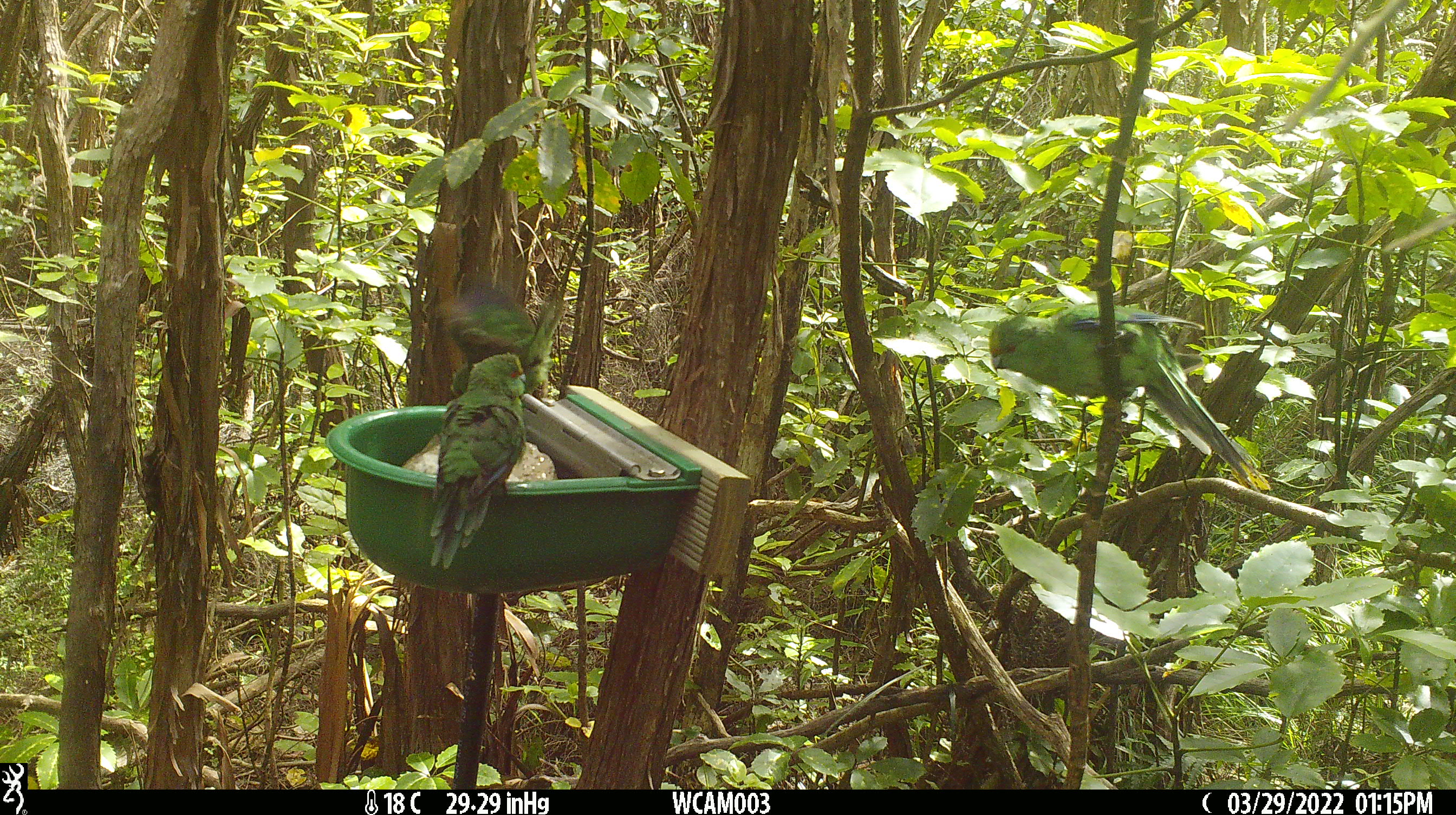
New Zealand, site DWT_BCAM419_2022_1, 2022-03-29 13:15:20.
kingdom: Animalia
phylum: Chordata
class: Aves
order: Psittaciformes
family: Psittaculidae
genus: Cyanoramphus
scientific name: Cyanoramphus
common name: parakeet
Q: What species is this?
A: Parakeet (Cyanoramphus).